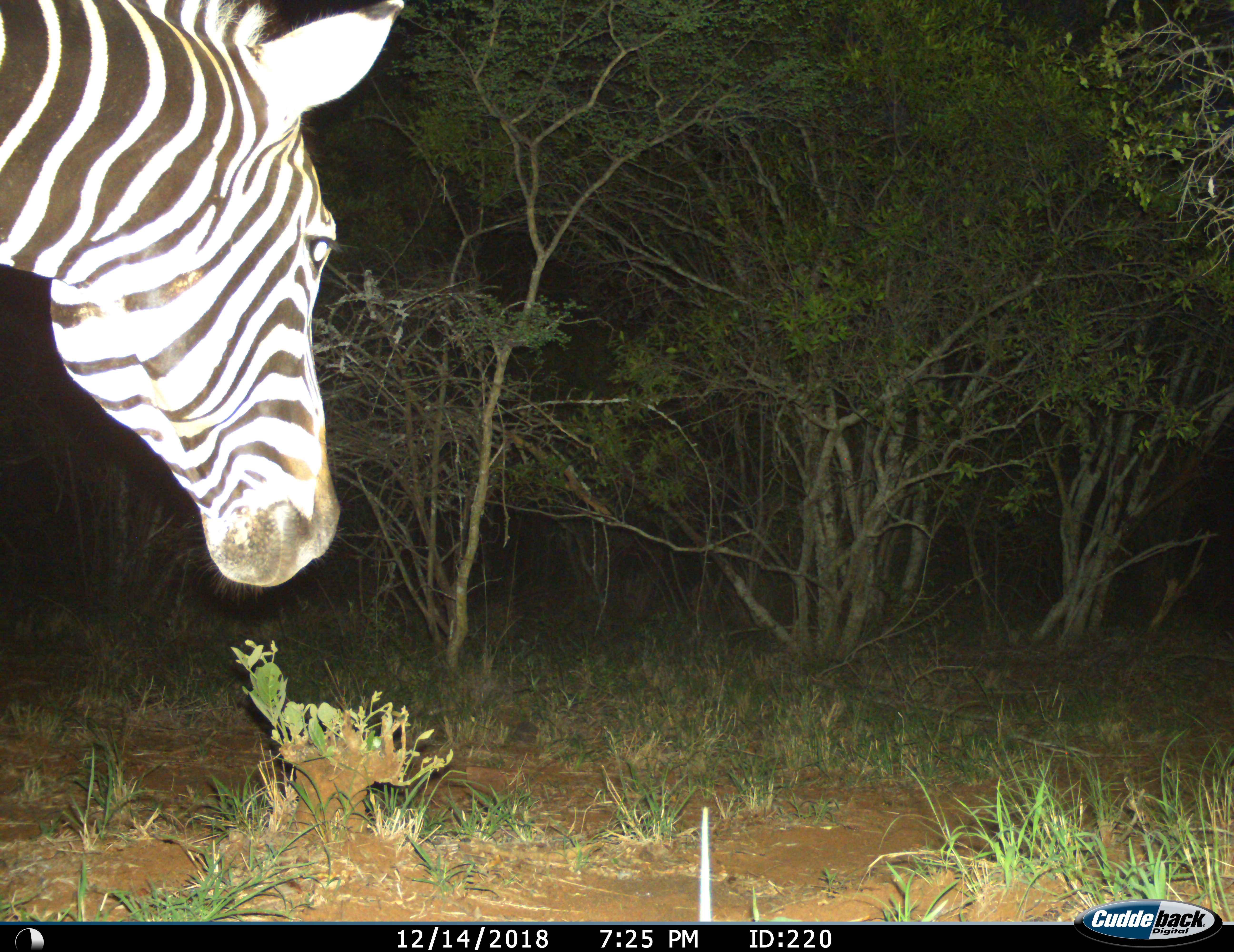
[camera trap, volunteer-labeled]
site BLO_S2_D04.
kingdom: Animalia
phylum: Chordata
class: Mammalia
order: Perissodactyla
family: Equidae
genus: Equus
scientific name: Equus quagga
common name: plains zebra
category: zebraplains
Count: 1.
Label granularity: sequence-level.